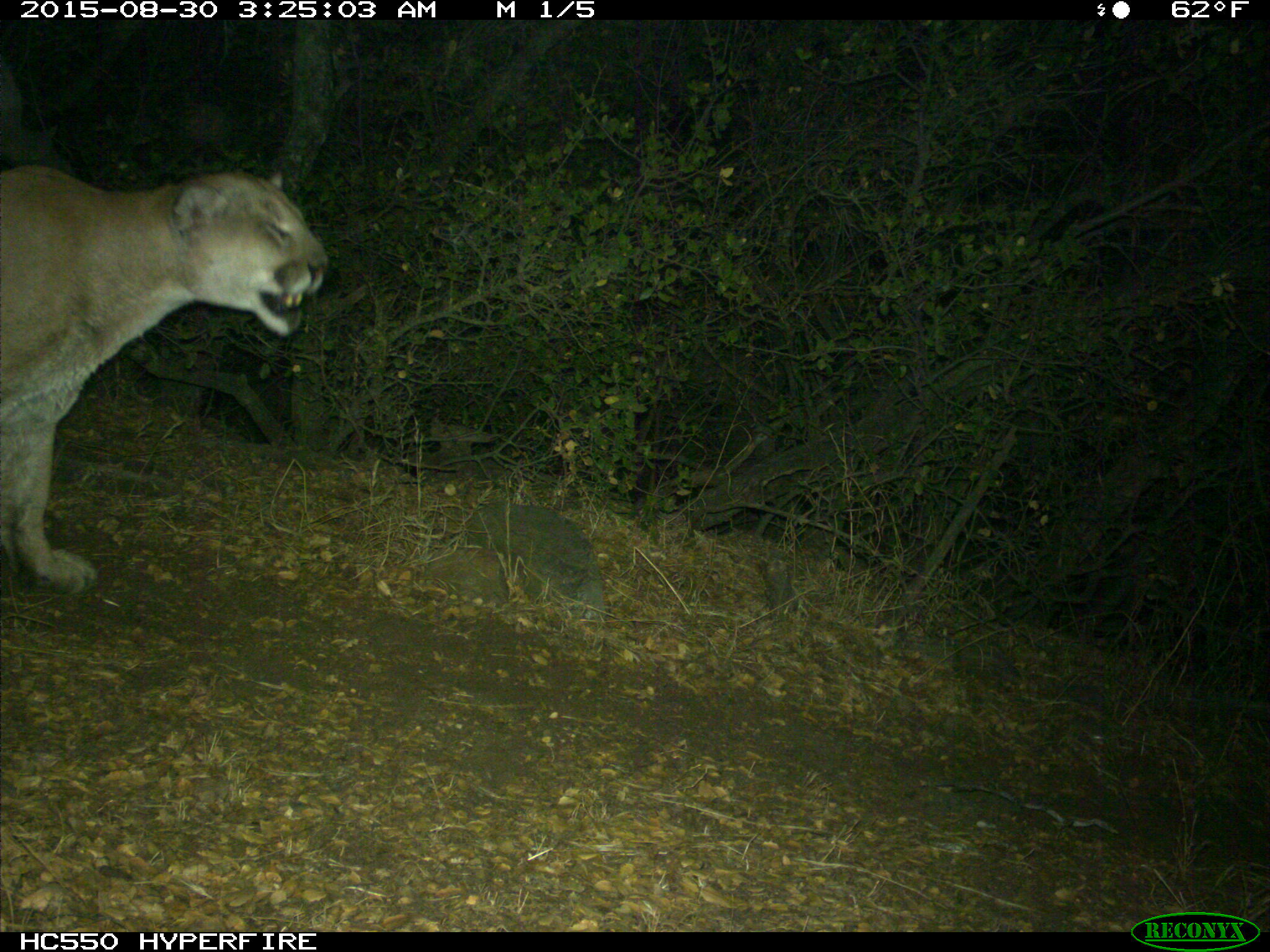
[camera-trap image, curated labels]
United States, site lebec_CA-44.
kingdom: Animalia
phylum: Chordata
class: Mammalia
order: Carnivora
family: Felidae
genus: Puma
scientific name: Puma concolor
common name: mountain lion